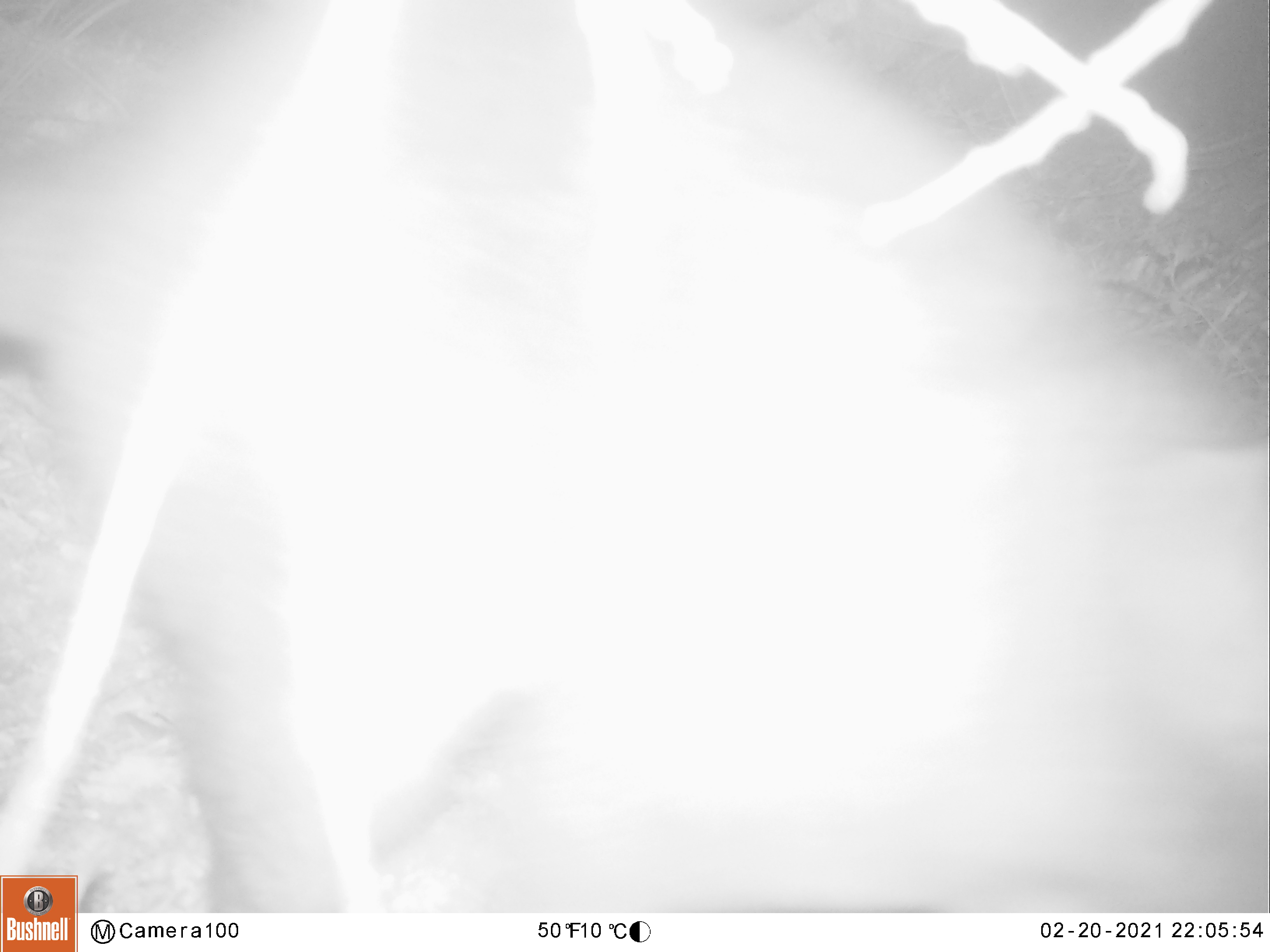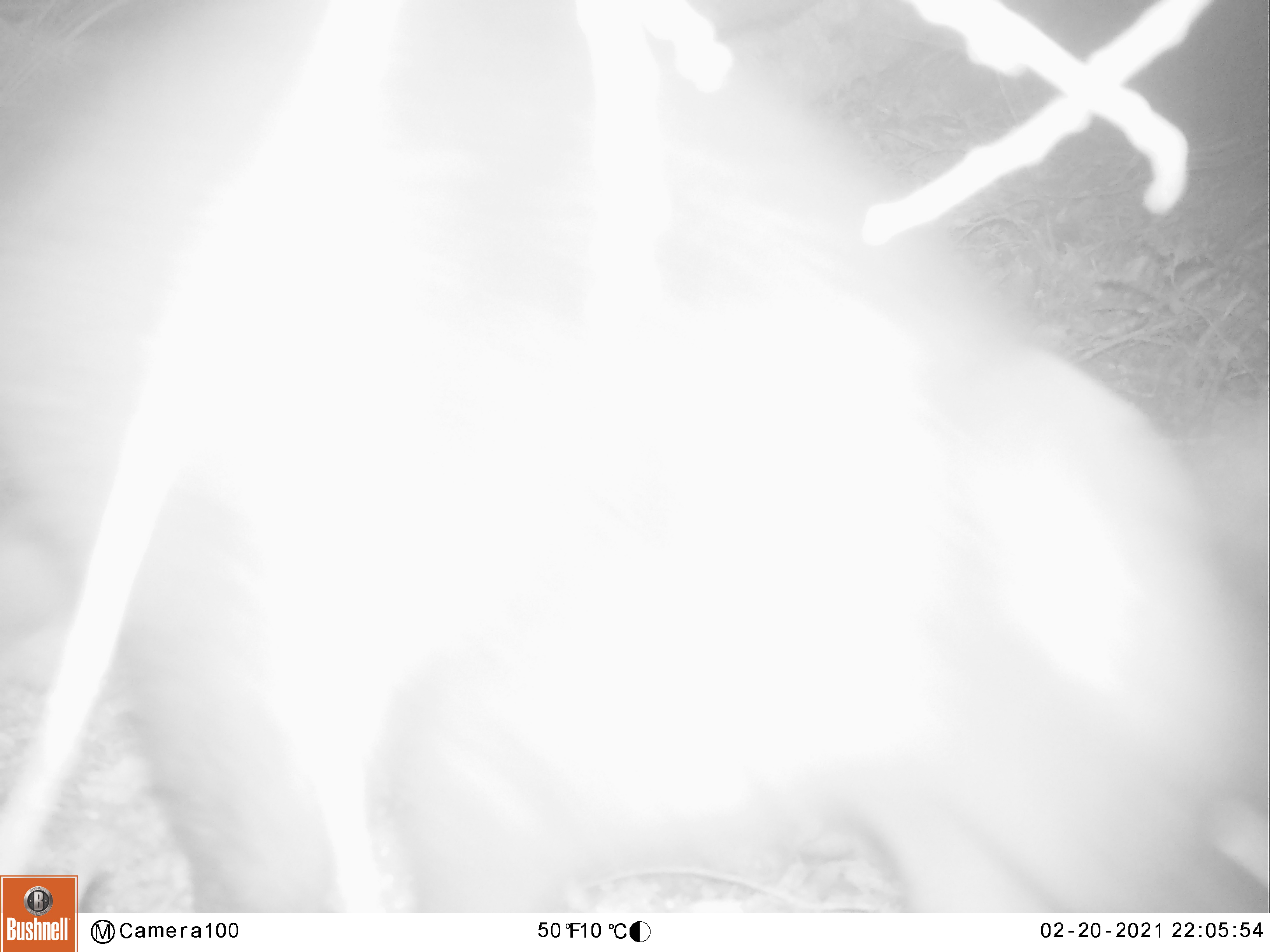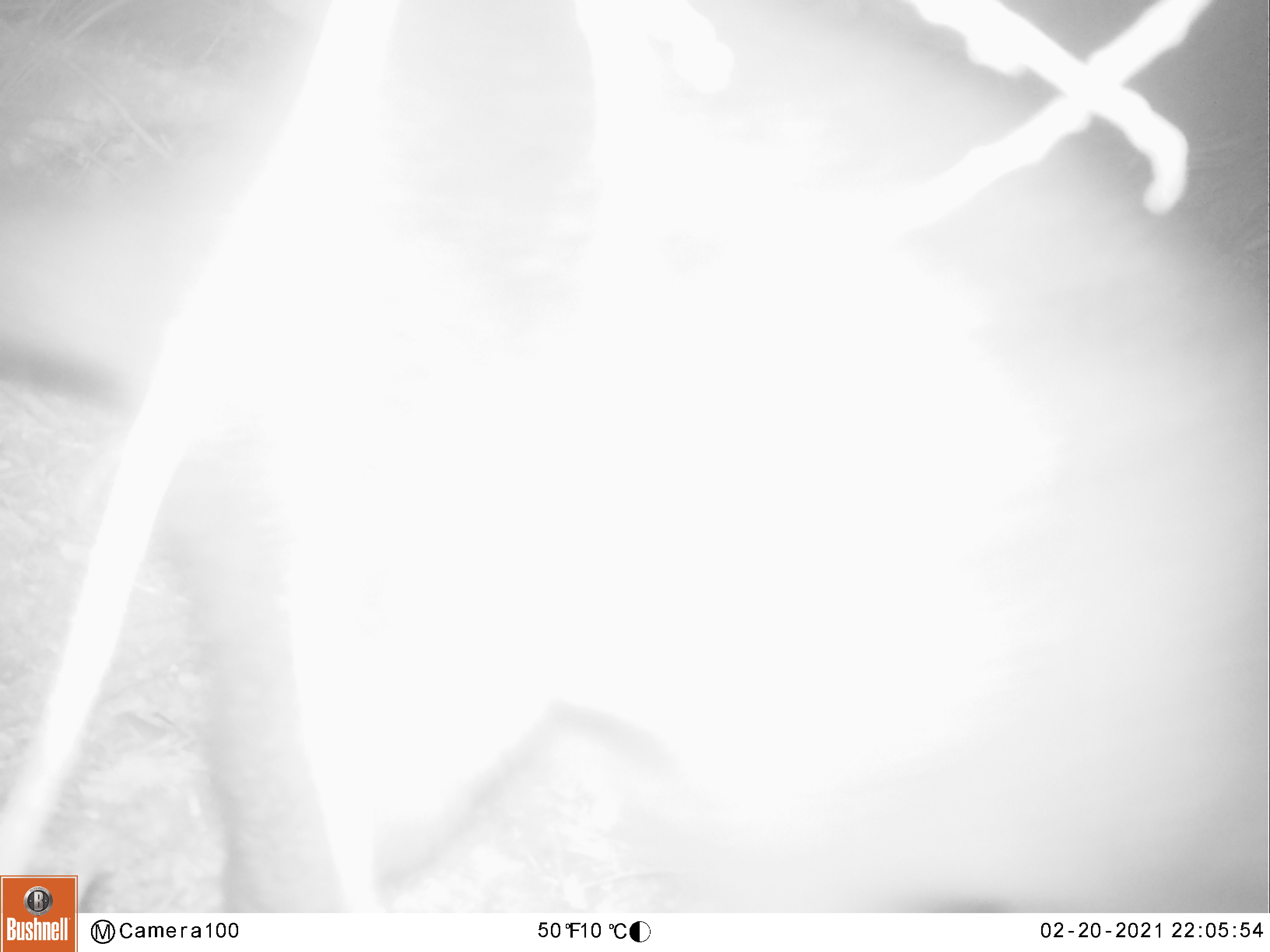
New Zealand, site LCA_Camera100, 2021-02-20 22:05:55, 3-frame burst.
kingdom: Animalia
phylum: Chordata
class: Mammalia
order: Diprotodontia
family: Phalangeridae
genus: Trichosurus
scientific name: Trichosurus vulpecula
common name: common brushtail possum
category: possum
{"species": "possum (common brushtail possum) (Trichosurus vulpecula)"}